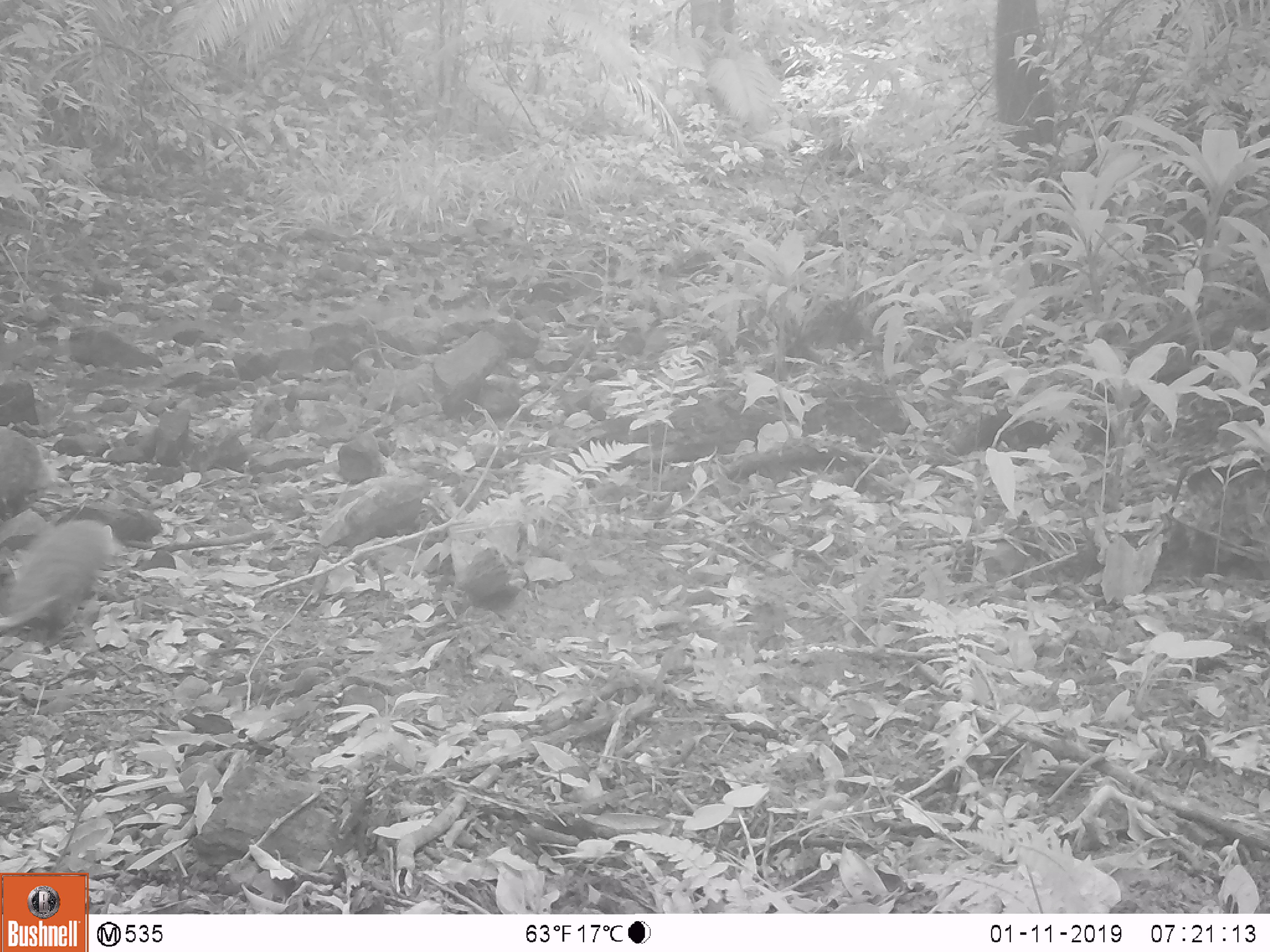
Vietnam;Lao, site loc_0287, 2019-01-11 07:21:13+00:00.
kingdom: Animalia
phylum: Chordata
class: Mammalia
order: Carnivora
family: Herpestidae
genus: Urva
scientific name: Urva urva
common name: crab-eating mongoose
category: crab eating mongoose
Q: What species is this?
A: Crab eating mongoose (crab-eating mongoose) (Urva urva).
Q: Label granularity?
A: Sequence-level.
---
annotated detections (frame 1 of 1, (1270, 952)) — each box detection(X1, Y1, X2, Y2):
crab eating mongoose: detection(1, 518, 114, 629)